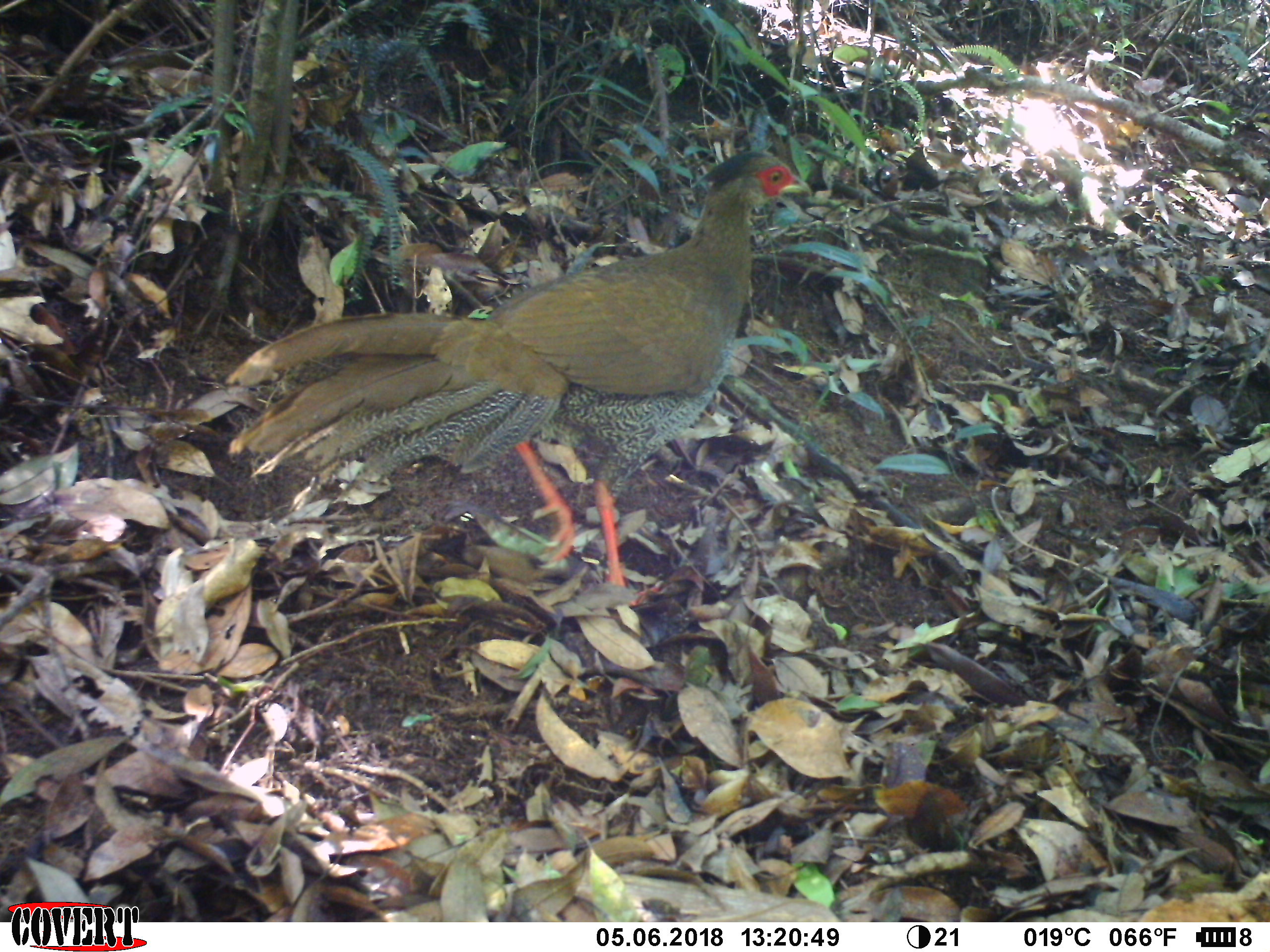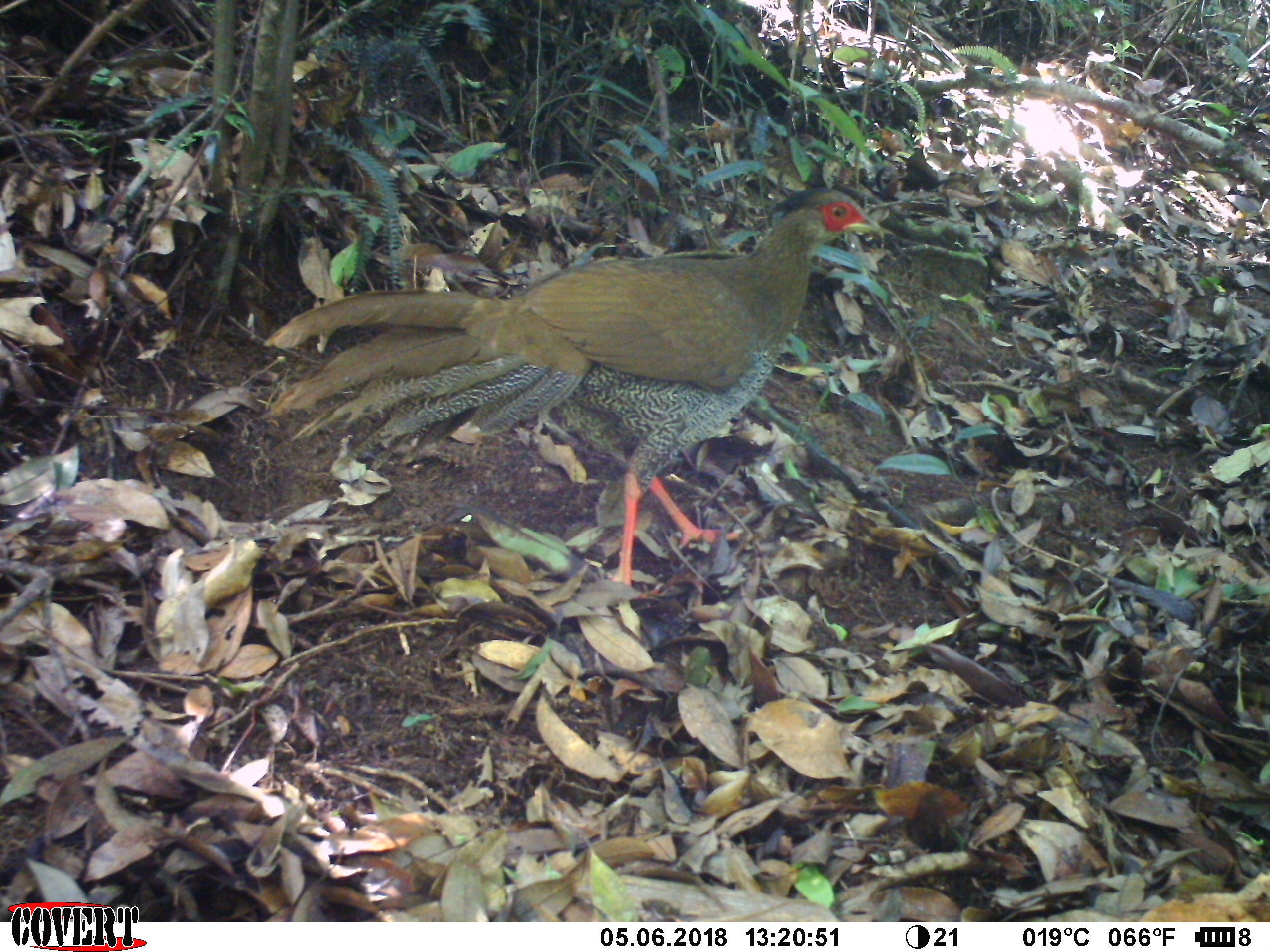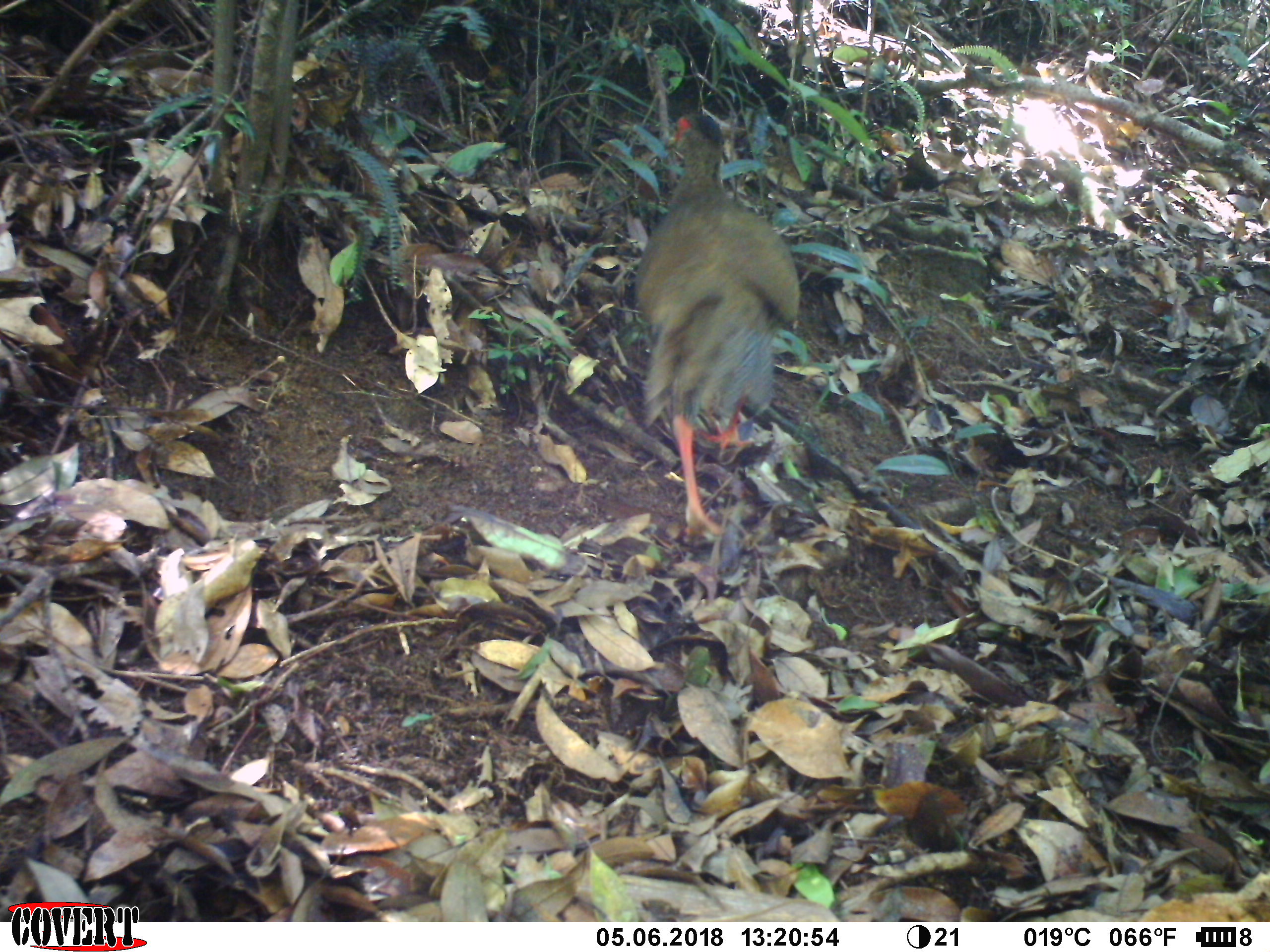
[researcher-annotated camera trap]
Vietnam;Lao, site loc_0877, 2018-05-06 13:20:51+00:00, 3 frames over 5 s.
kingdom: Animalia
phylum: Chordata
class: Aves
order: Galliformes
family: Phasianidae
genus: Lophura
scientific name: Lophura nycthemera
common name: silver pheasant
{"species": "silver pheasant (Lophura nycthemera)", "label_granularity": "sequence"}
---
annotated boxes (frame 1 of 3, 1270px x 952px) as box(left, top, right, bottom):
silver pheasant: box(225, 148, 813, 606)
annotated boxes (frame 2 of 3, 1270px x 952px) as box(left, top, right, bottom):
silver pheasant: box(262, 184, 885, 602)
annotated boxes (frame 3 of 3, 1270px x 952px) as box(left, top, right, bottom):
silver pheasant: box(633, 111, 800, 548)